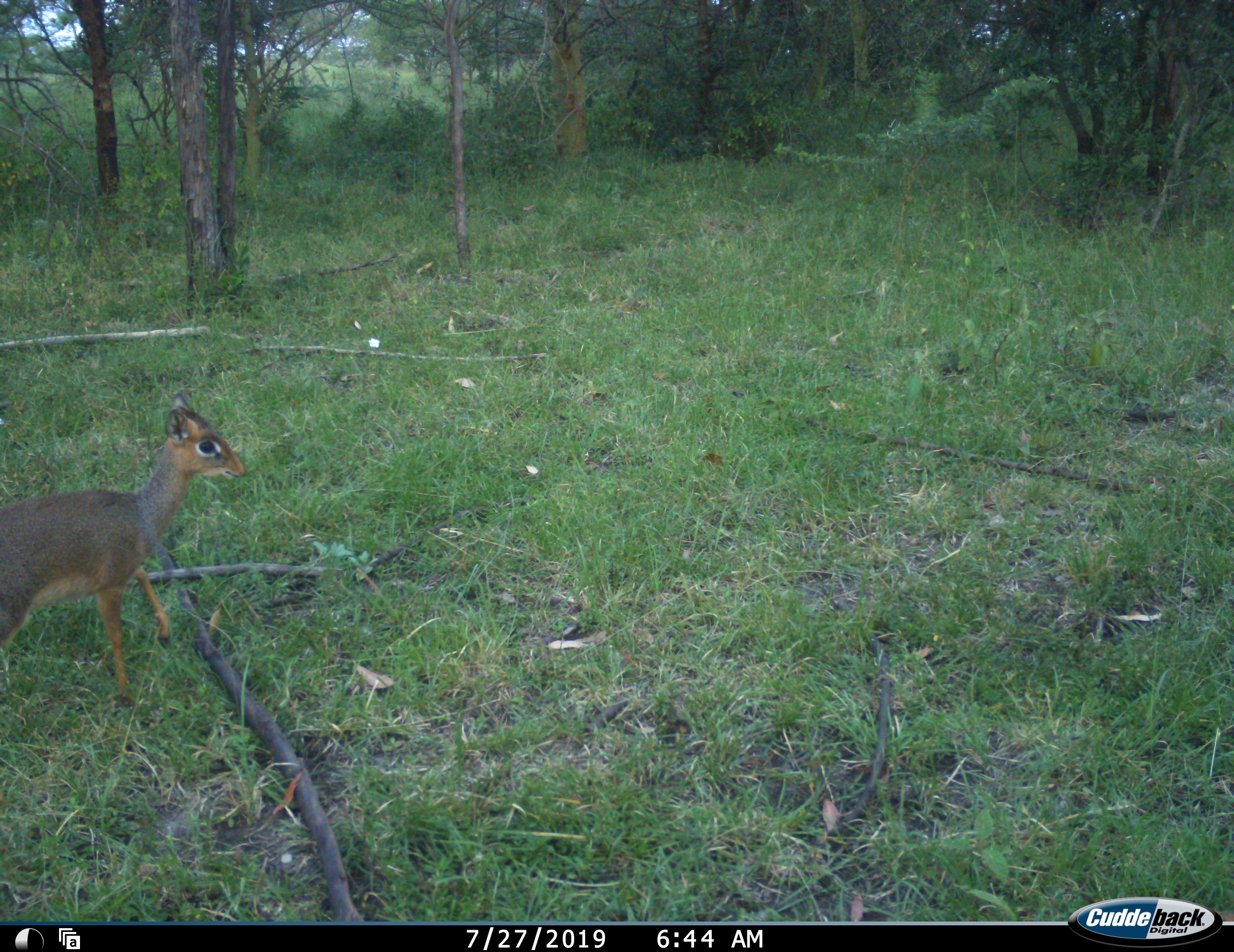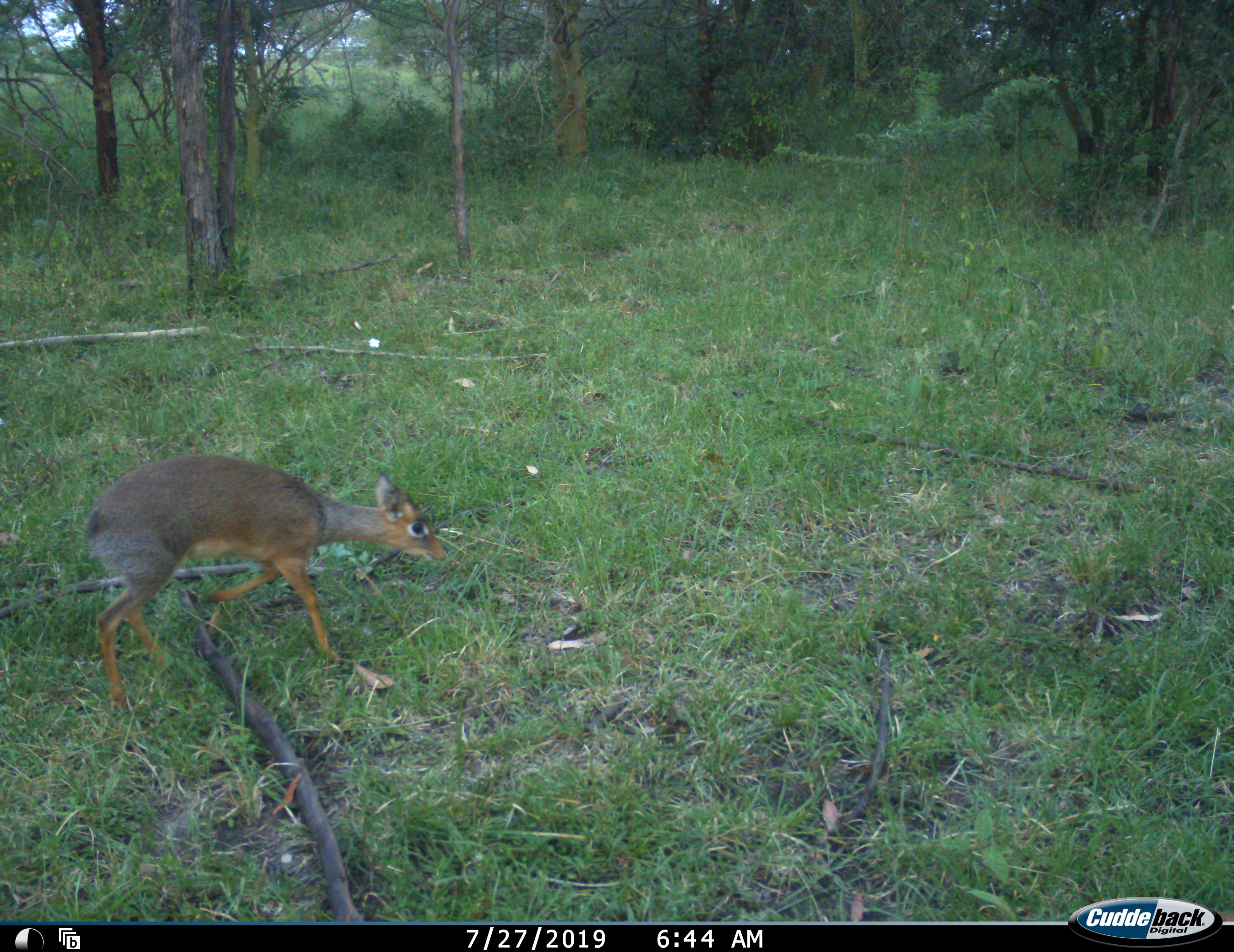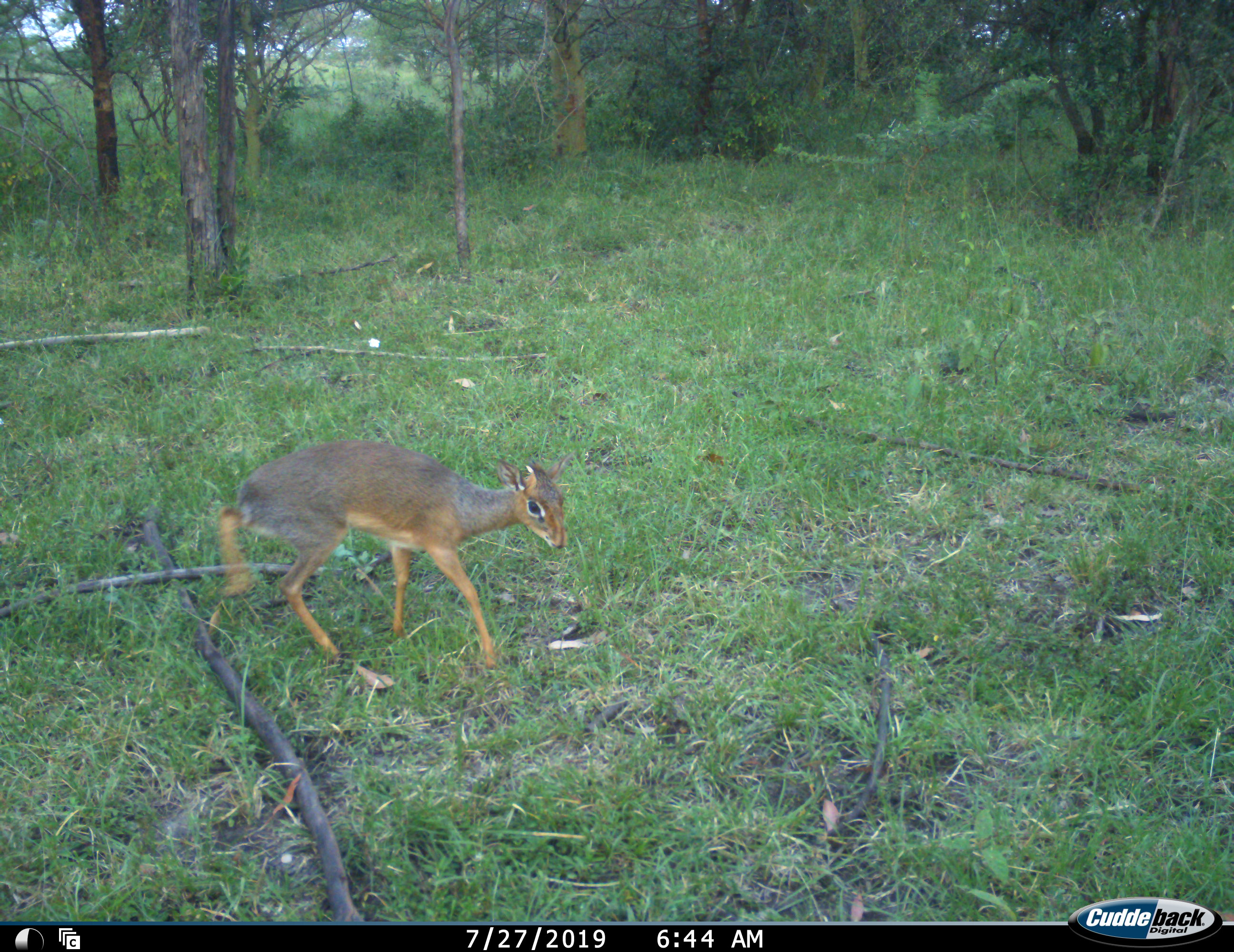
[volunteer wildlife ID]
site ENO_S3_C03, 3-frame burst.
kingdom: Animalia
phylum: Chordata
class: Mammalia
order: Artiodactyla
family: Bovidae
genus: Madoqua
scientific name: Madoqua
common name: dik-dik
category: dikdik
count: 1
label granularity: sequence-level